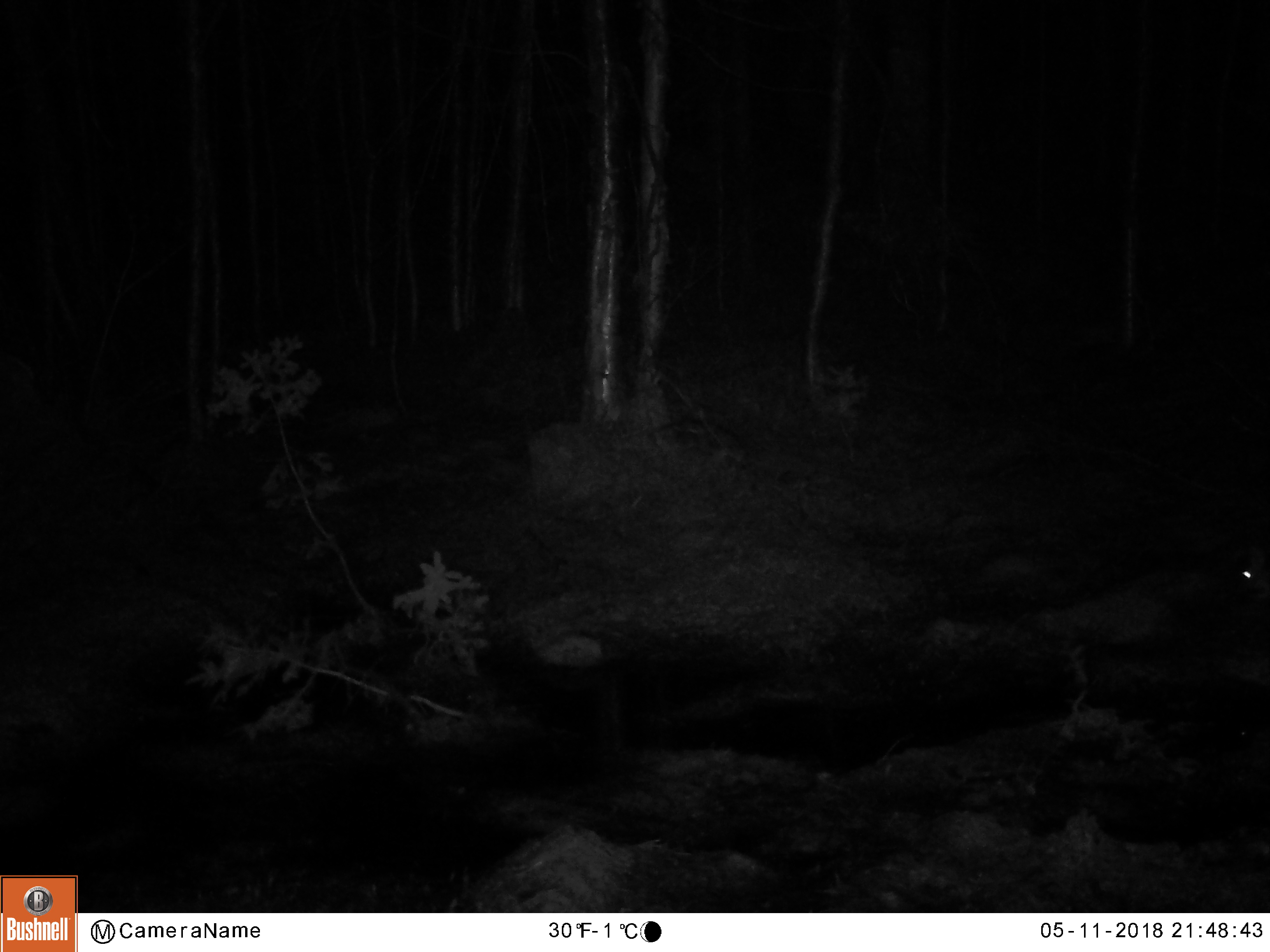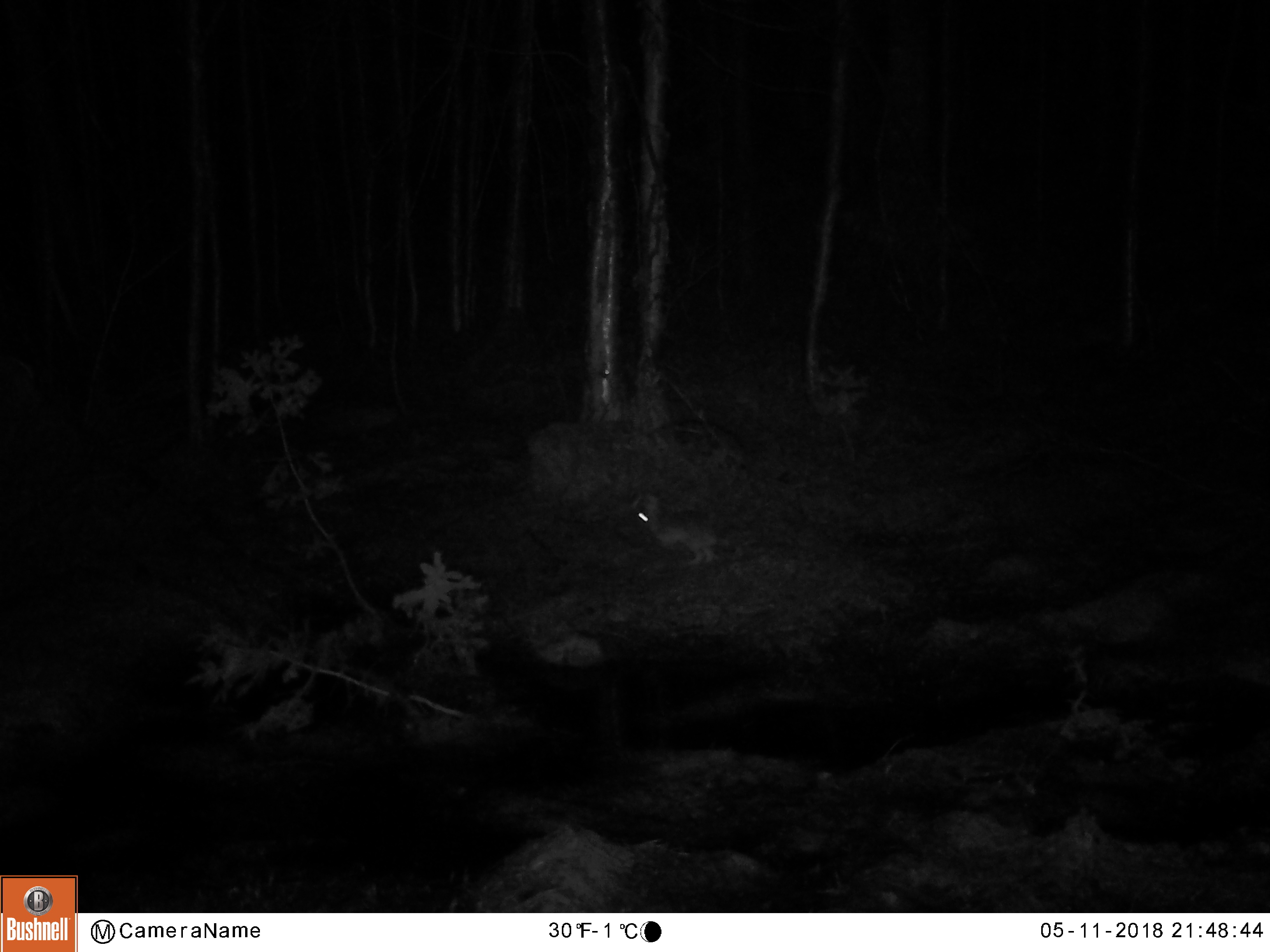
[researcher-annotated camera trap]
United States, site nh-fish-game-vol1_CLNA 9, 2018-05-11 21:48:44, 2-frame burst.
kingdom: Animalia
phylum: Chordata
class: Mammalia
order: Lagomorpha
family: Leporidae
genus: Lepus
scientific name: Lepus americanus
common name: snowshoe hare